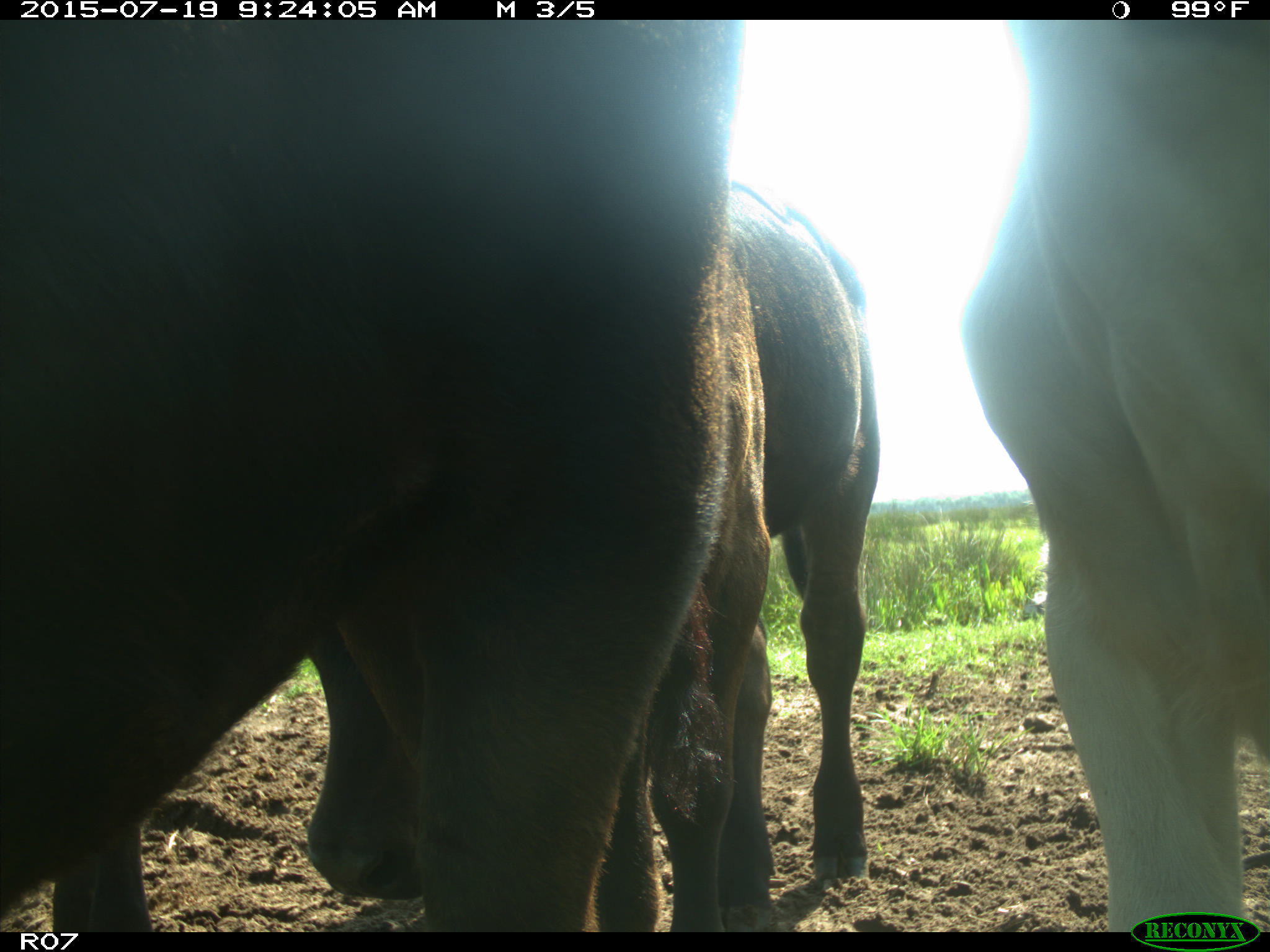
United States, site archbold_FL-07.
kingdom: Animalia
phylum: Chordata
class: Mammalia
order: Artiodactyla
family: Bovidae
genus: Bos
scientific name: Bos taurus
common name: domestic cow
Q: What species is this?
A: Bos taurus (domestic cow).